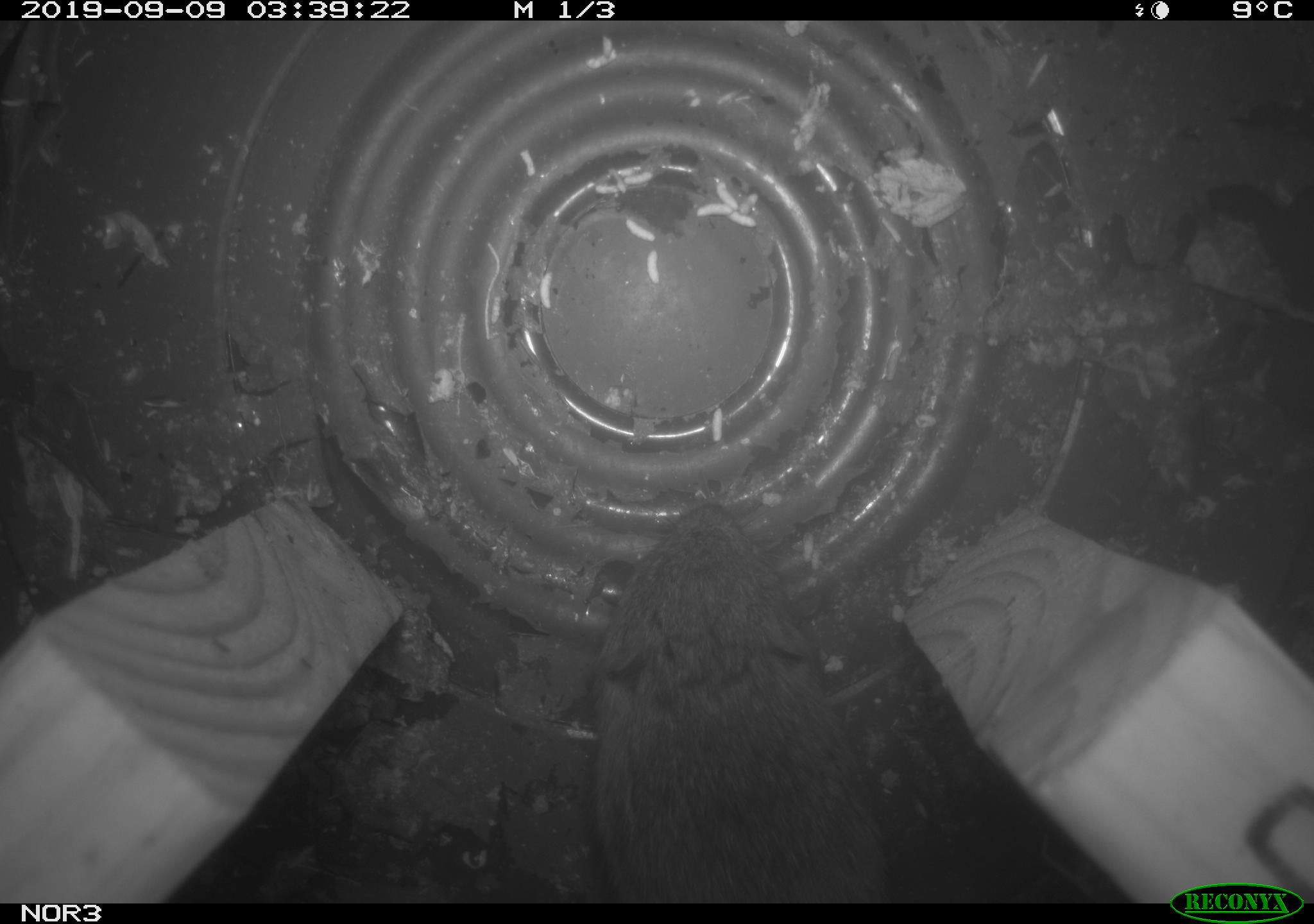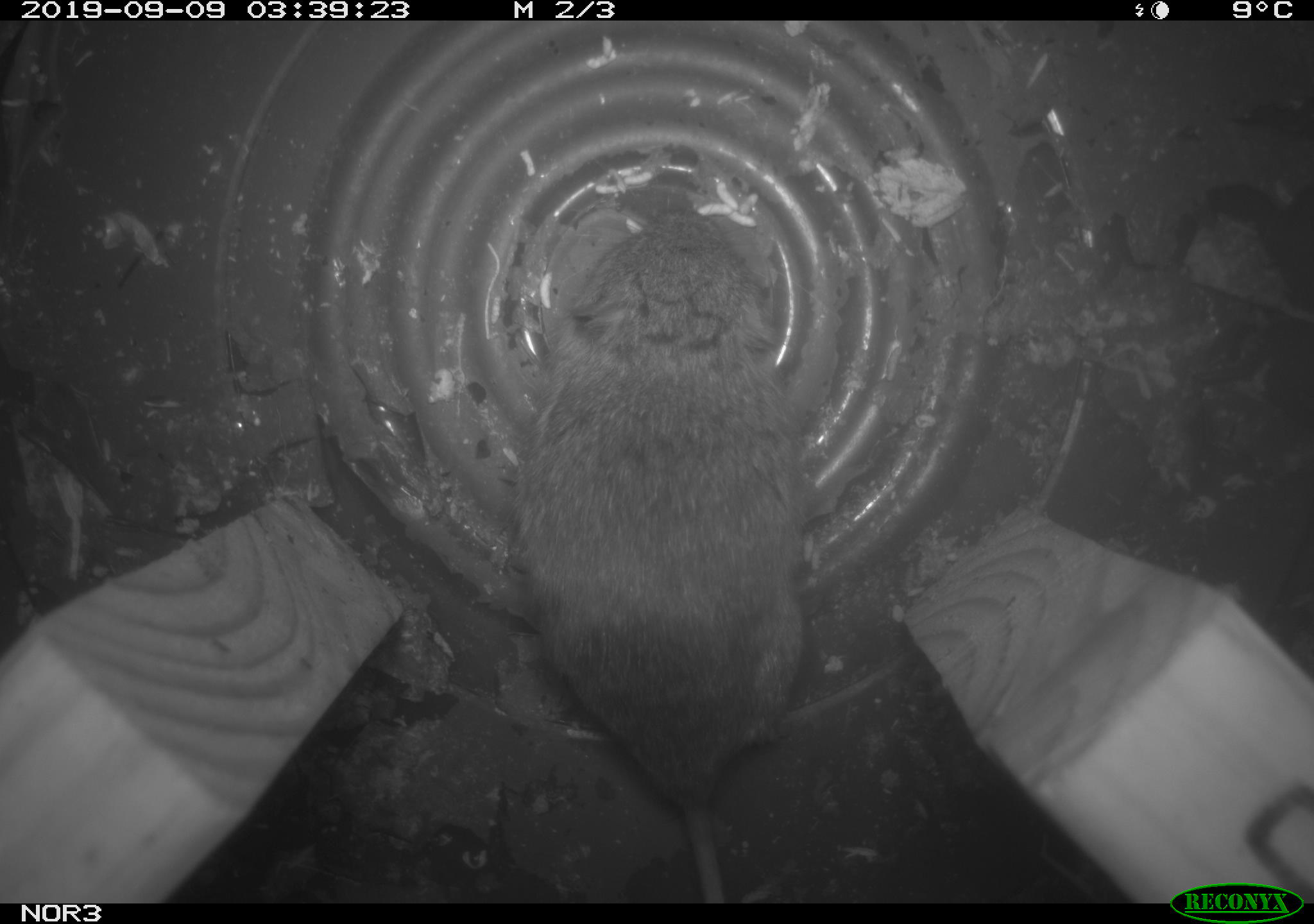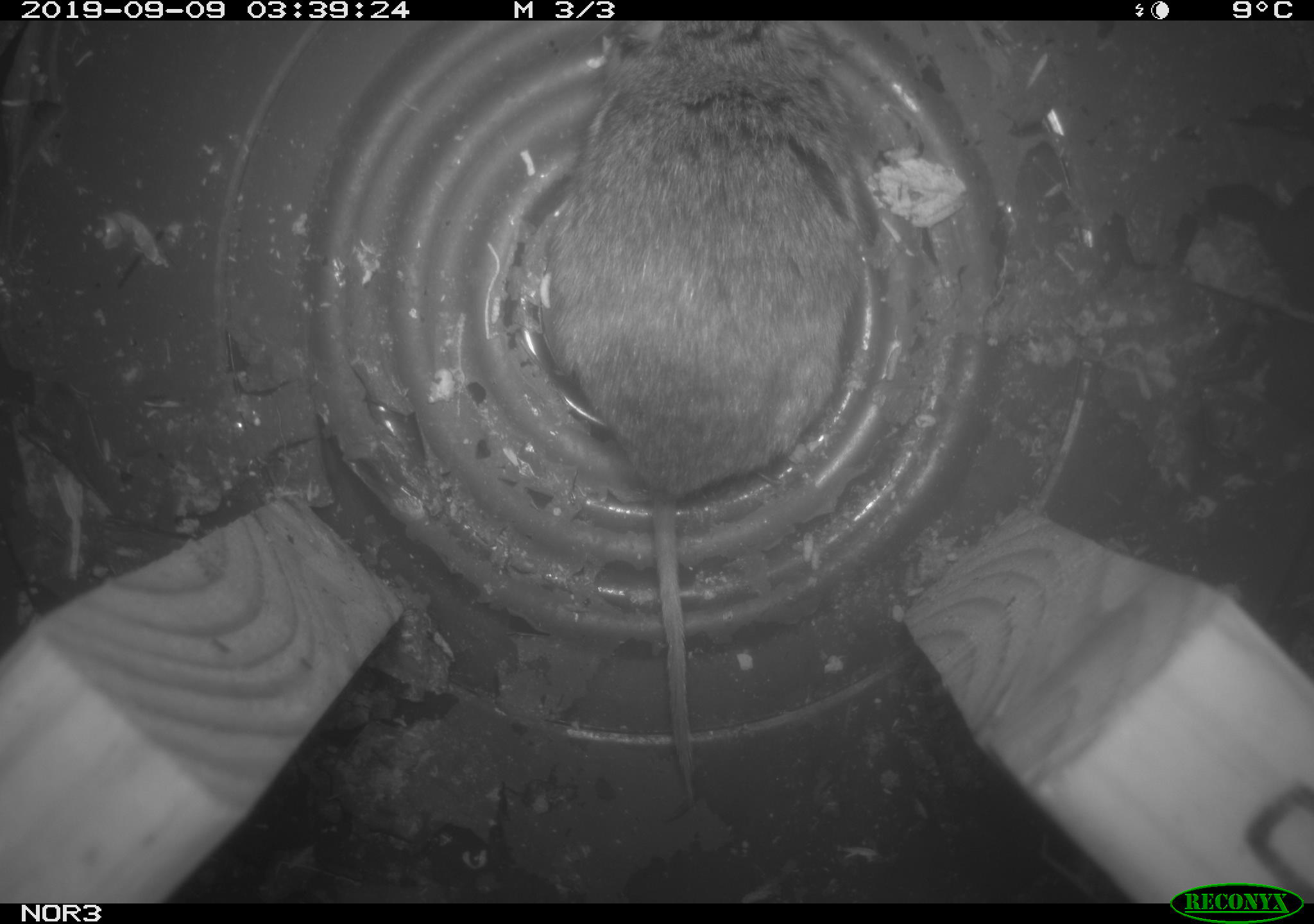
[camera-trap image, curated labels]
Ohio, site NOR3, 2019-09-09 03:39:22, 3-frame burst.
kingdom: Animalia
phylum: Chordata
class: Mammalia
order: Rodentia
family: Cricetidae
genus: Microtus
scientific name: Microtus pennsylvanicus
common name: meadow vole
Meadow vole (Microtus pennsylvanicus).